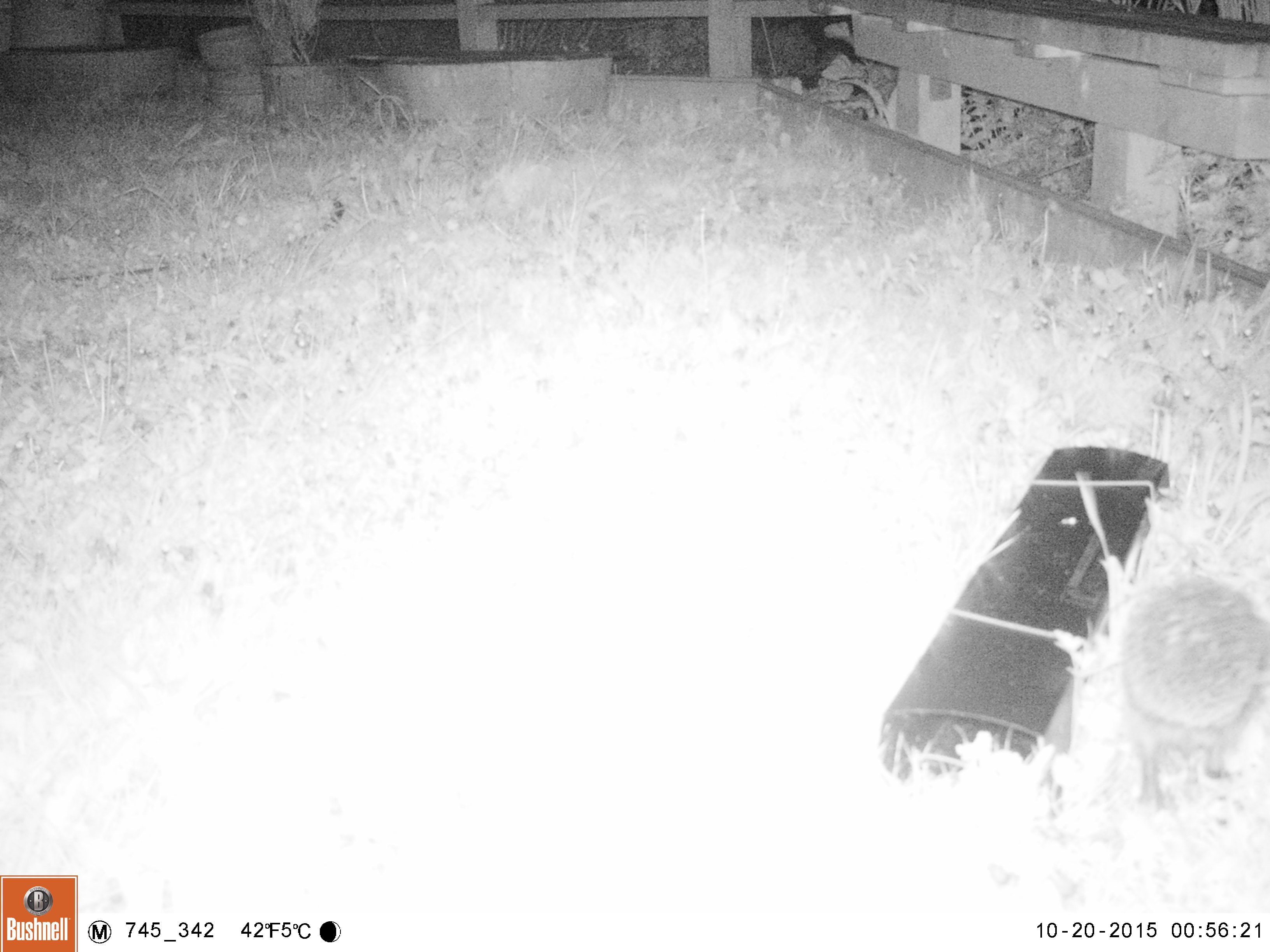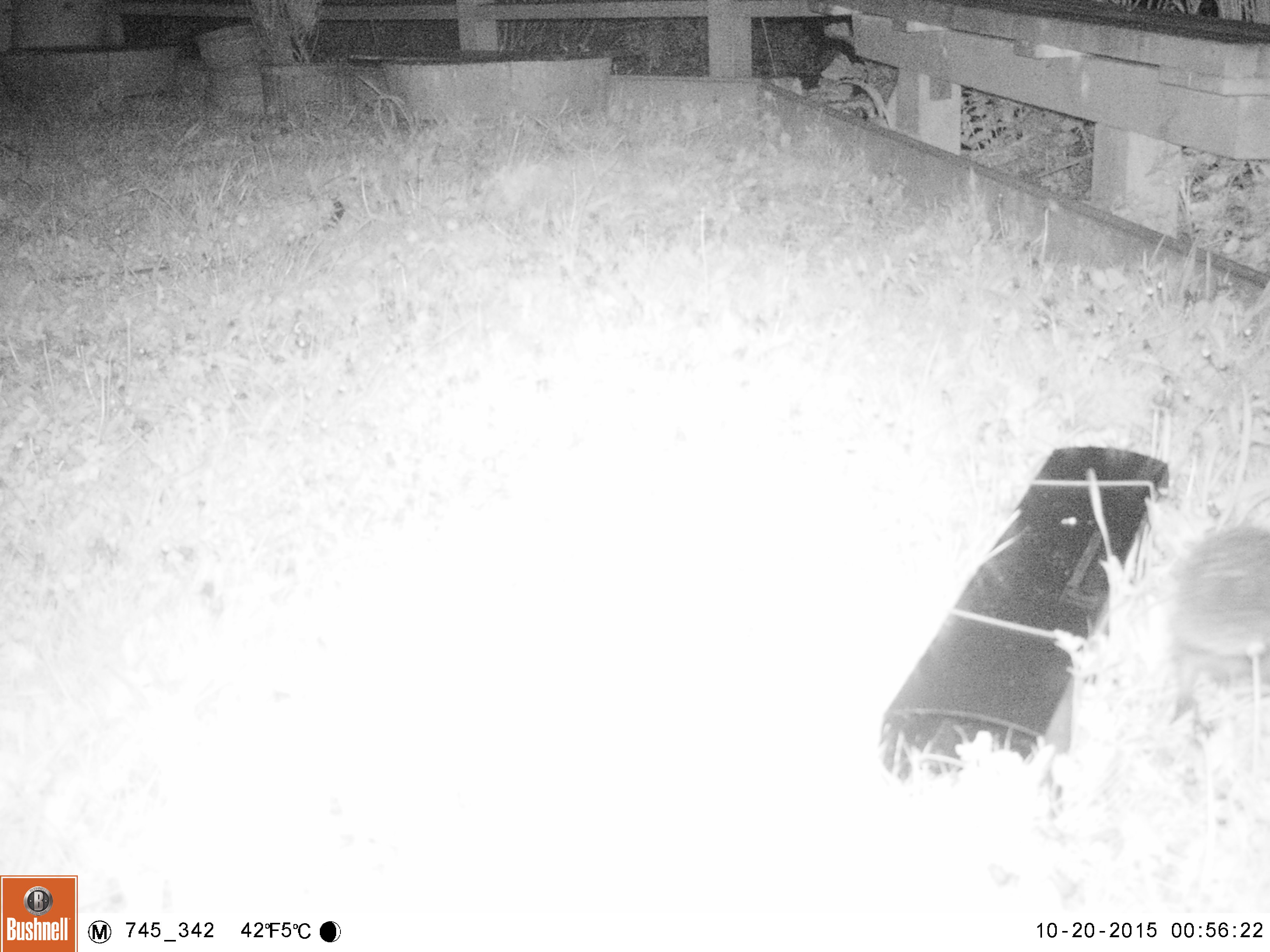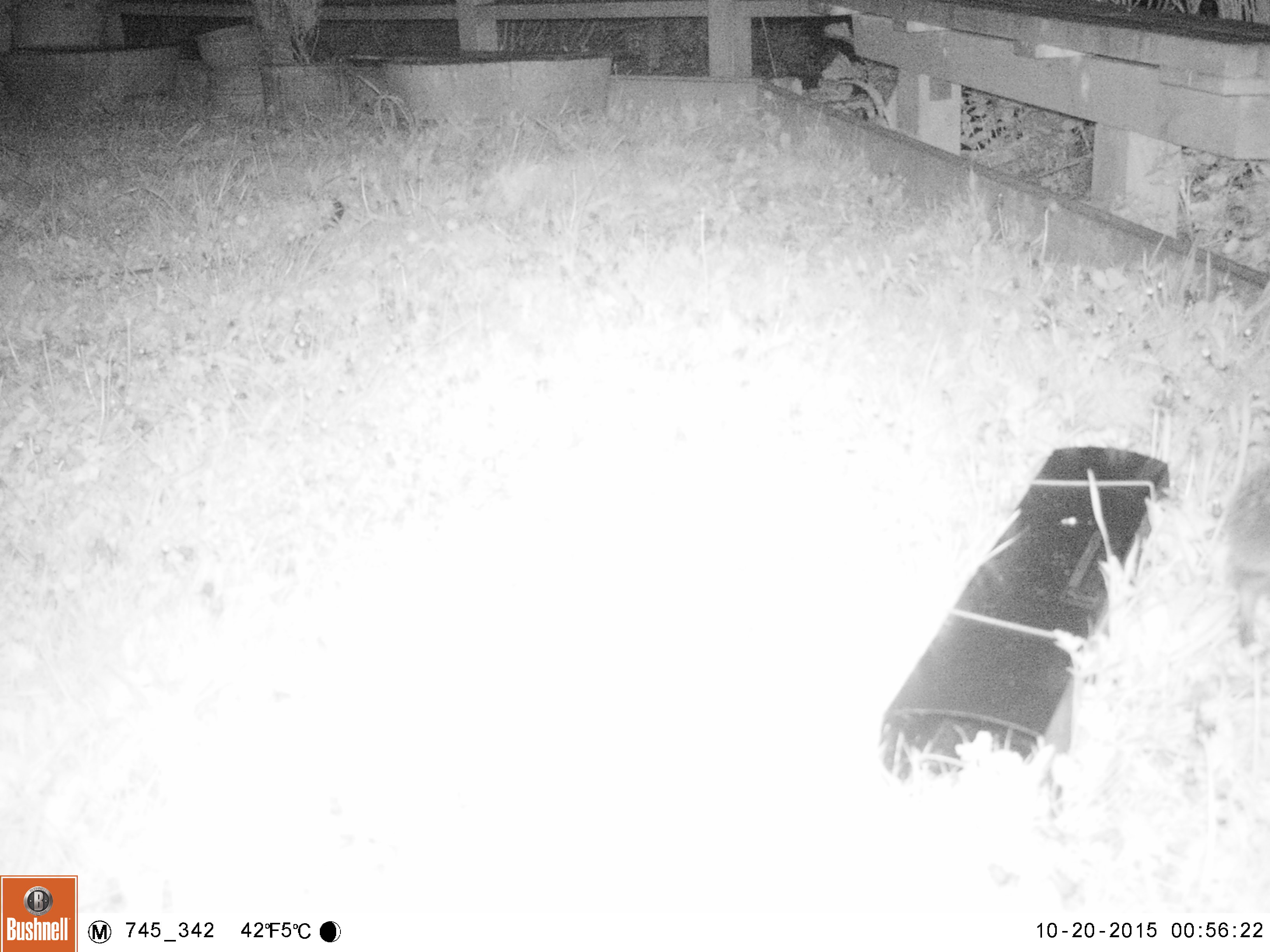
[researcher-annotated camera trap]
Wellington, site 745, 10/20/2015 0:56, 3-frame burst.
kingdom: Animalia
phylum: Chordata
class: Mammalia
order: Eulipotyphla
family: Erinaceidae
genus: Erinaceus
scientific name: Erinaceus europaeus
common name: hedgehog